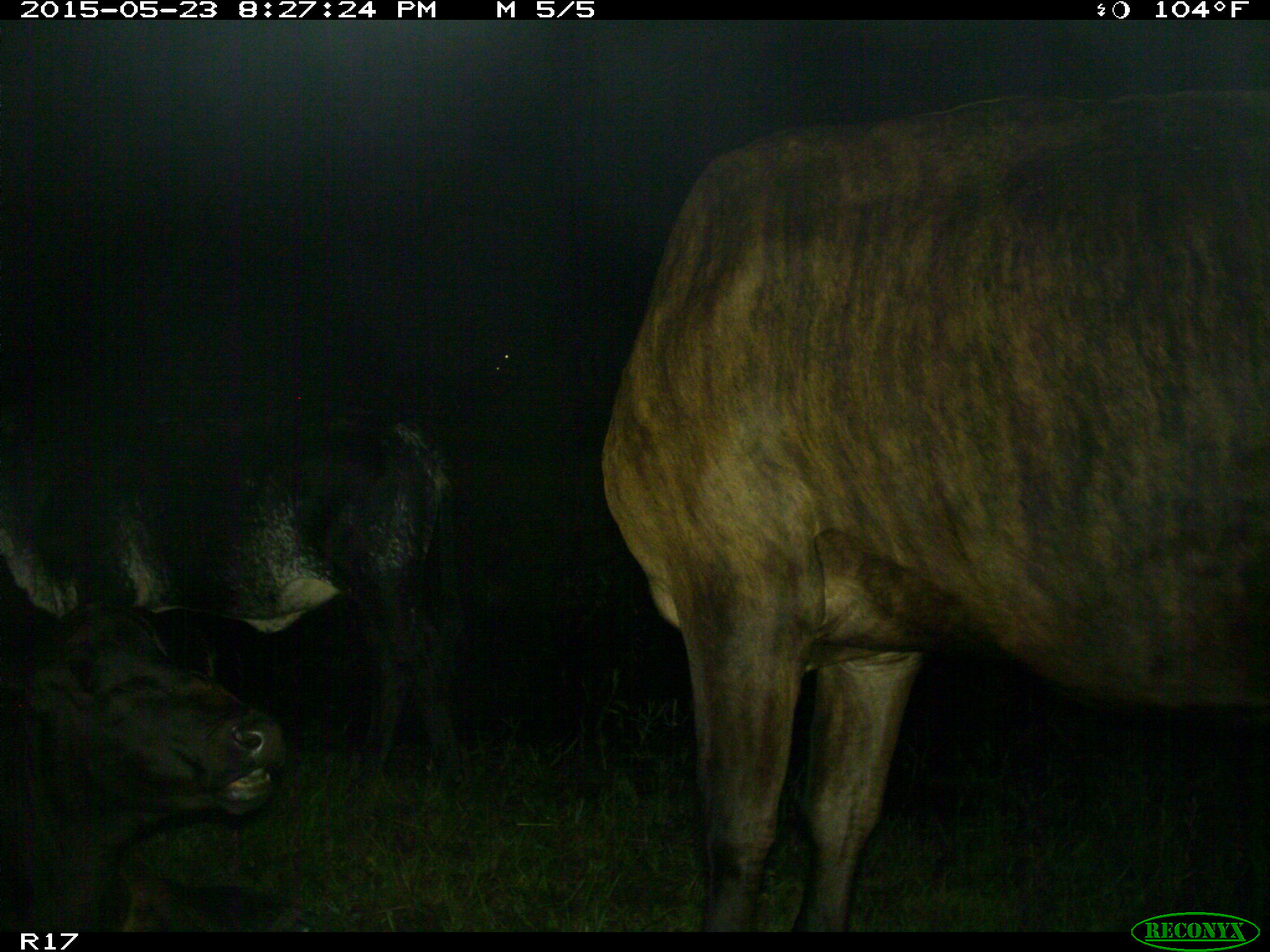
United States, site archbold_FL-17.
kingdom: Animalia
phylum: Chordata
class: Mammalia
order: Artiodactyla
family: Bovidae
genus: Bos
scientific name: Bos taurus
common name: domestic cow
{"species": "Bos taurus (domestic cow)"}